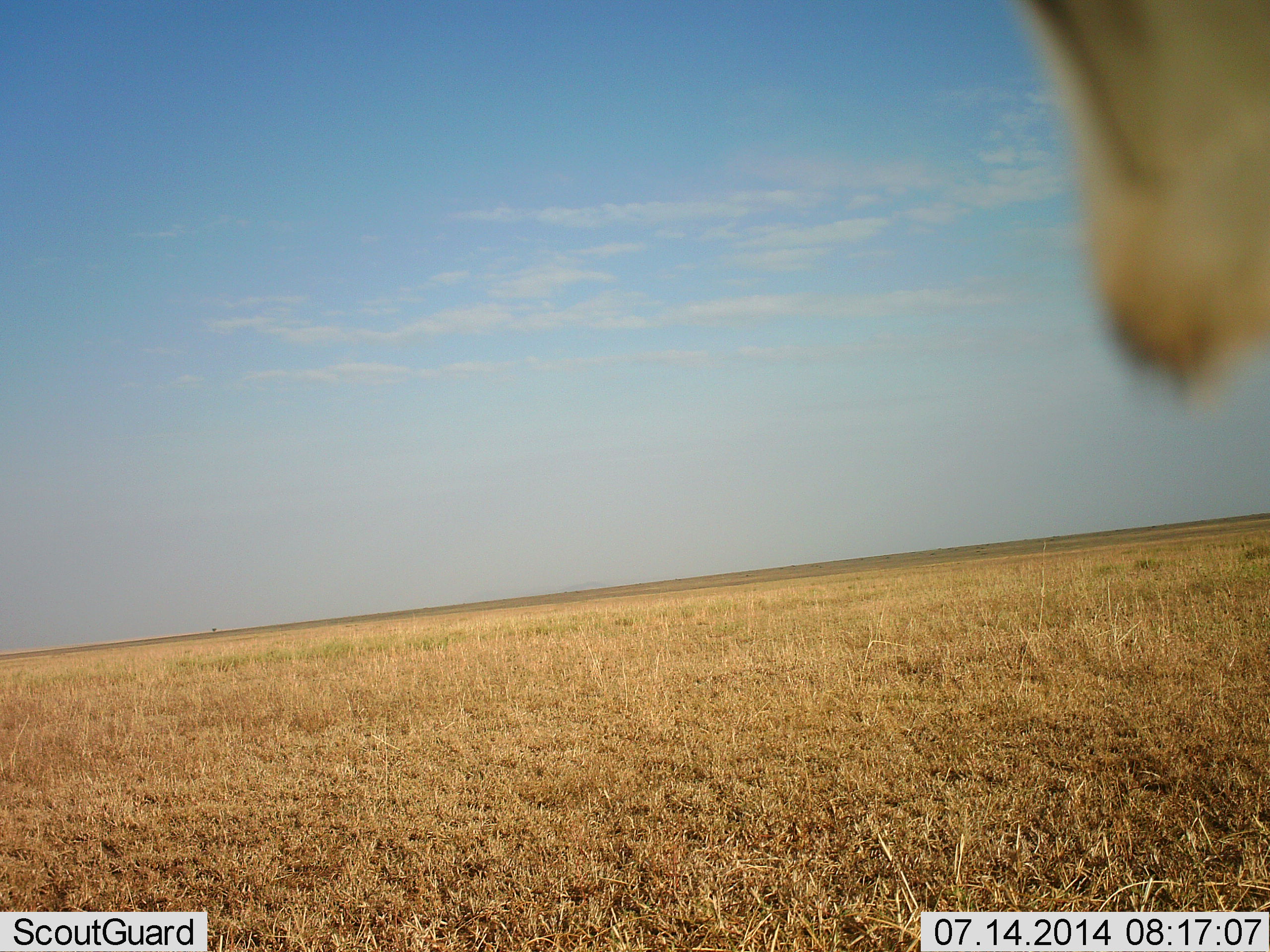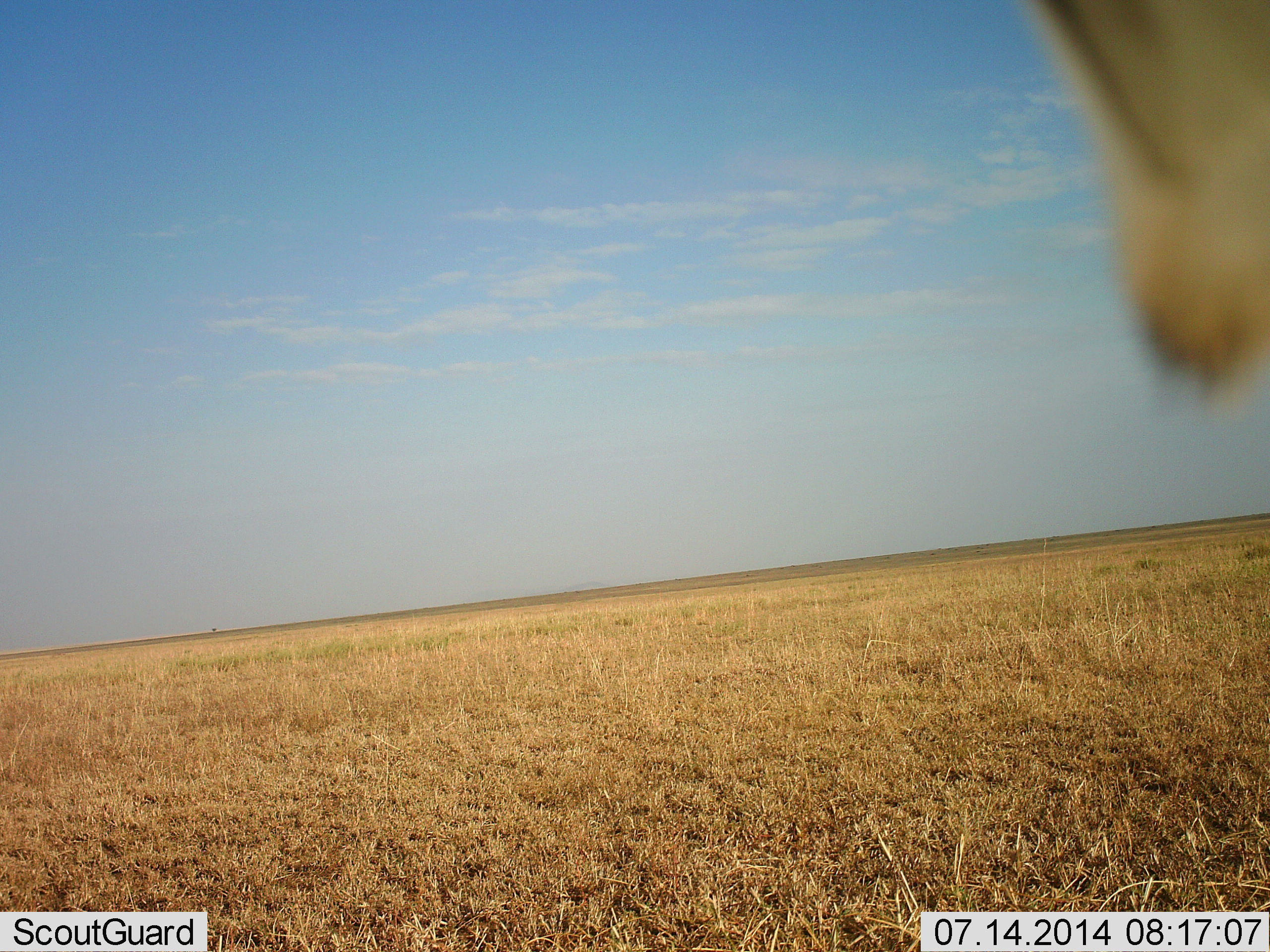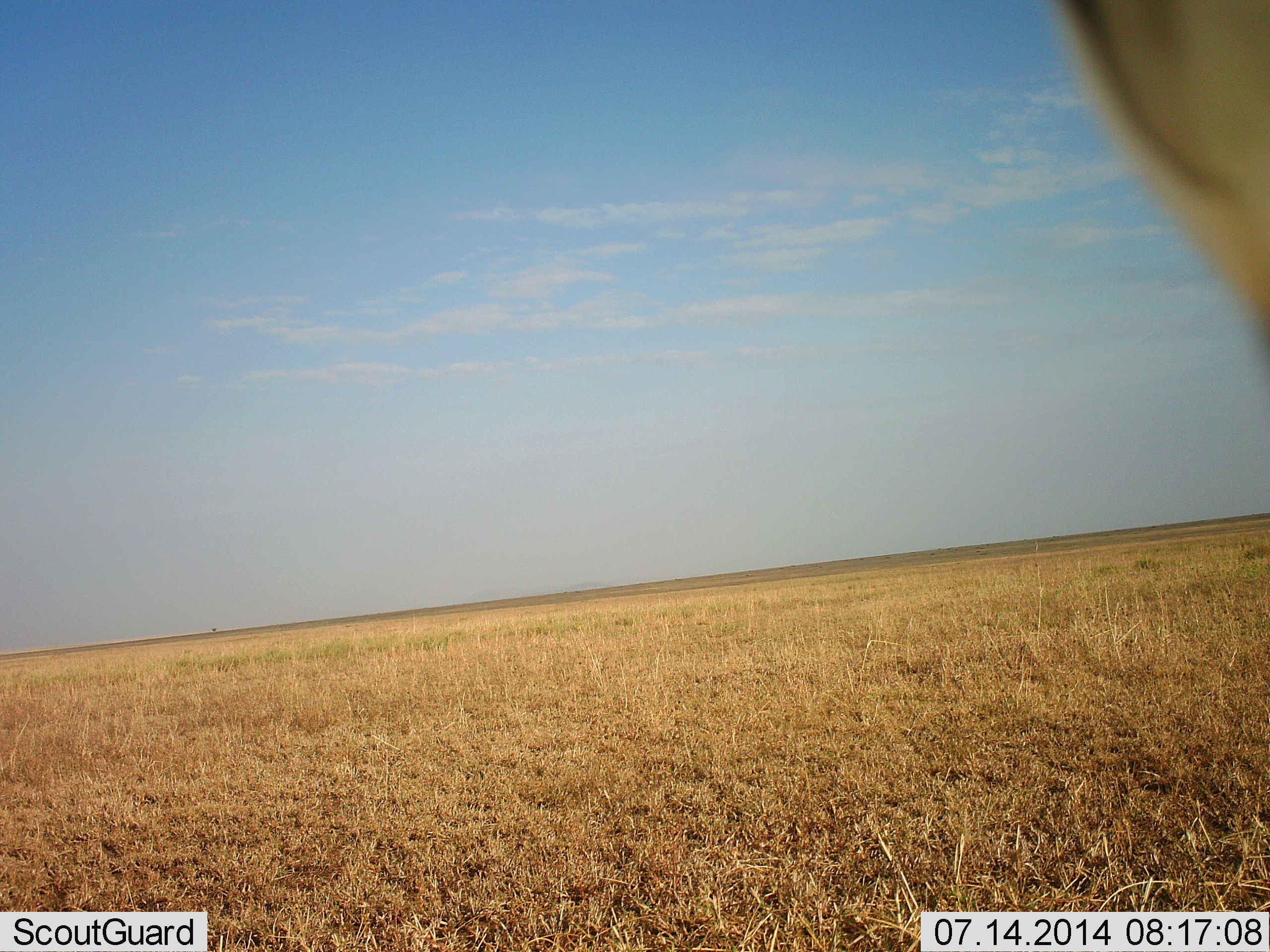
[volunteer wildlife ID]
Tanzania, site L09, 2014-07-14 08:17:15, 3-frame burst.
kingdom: Animalia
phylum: Chordata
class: Aves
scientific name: Aves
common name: bird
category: otherbird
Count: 1.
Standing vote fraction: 20%.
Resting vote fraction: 80%.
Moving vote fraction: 0%.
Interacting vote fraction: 0%.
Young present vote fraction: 0%.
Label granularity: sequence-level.